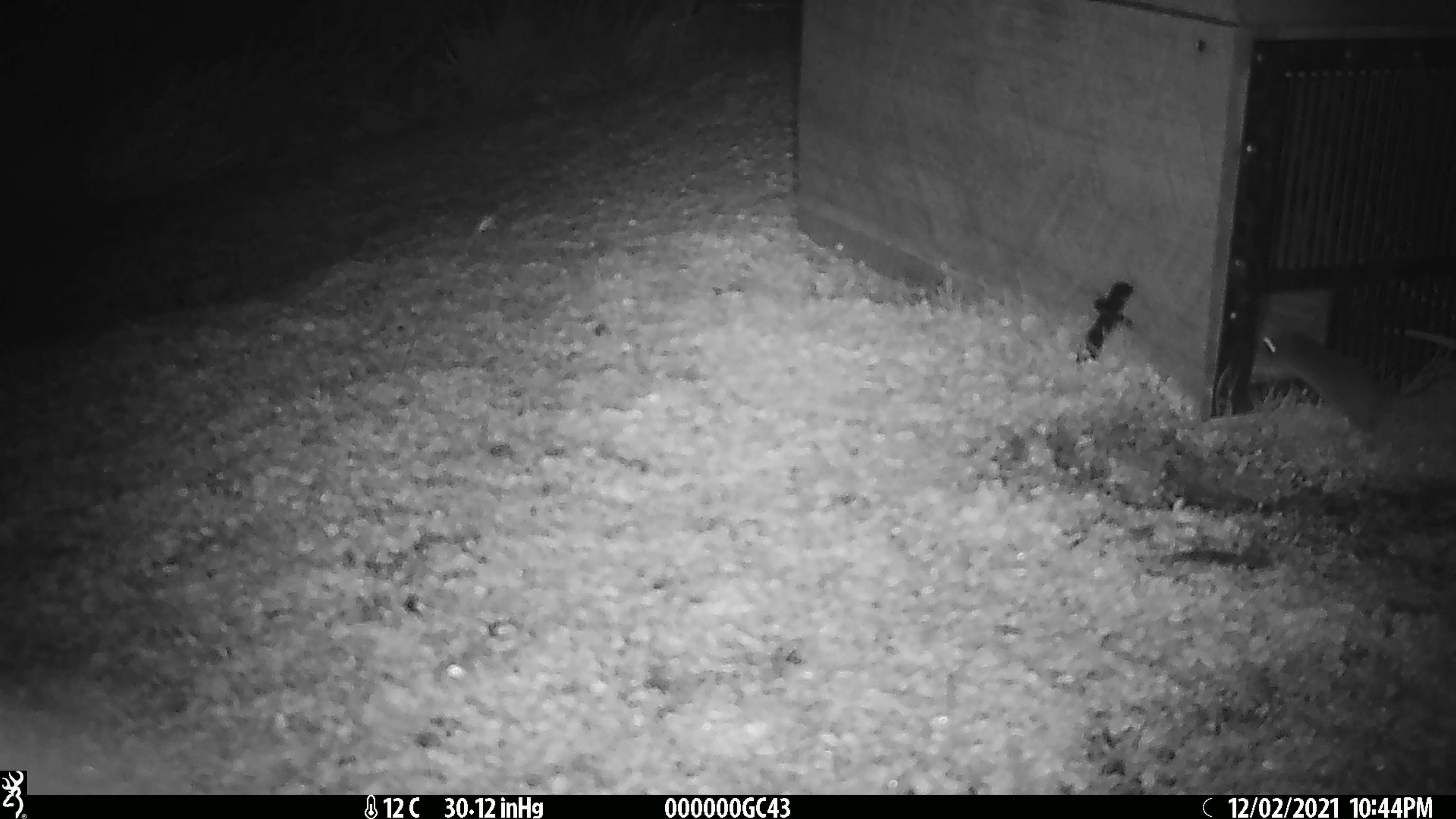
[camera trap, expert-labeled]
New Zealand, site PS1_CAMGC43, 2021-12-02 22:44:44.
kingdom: Animalia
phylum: Chordata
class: Mammalia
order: Rodentia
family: Muridae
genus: Mus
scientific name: Mus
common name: mouse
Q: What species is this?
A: Mouse (Mus).